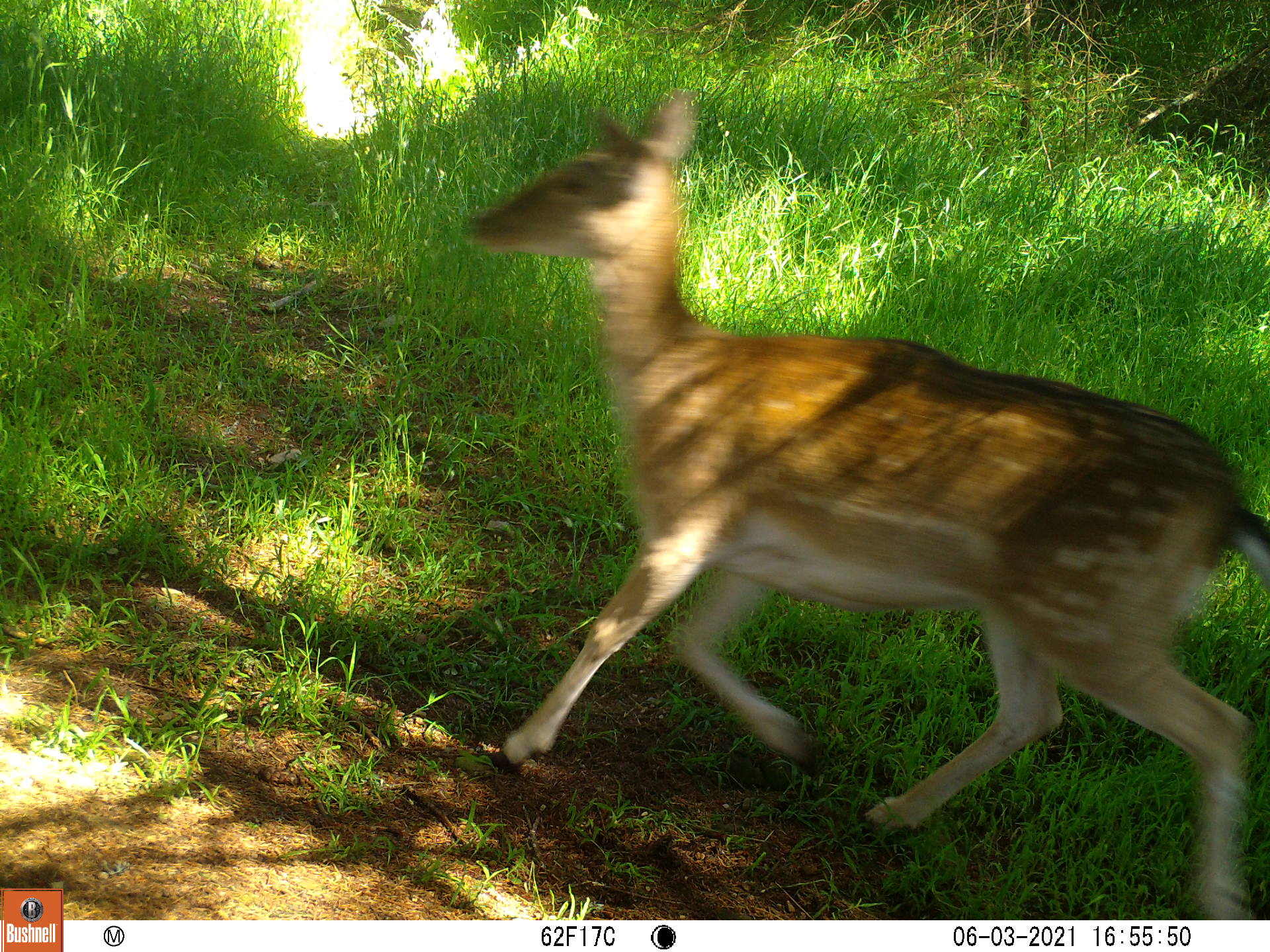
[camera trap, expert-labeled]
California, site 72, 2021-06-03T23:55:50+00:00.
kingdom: Animalia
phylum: Chordata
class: Mammalia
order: Artiodactyla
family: Cervidae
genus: Odocoileus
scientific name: Odocoileus hemionus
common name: mule deer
Mule deer (Odocoileus hemionus).